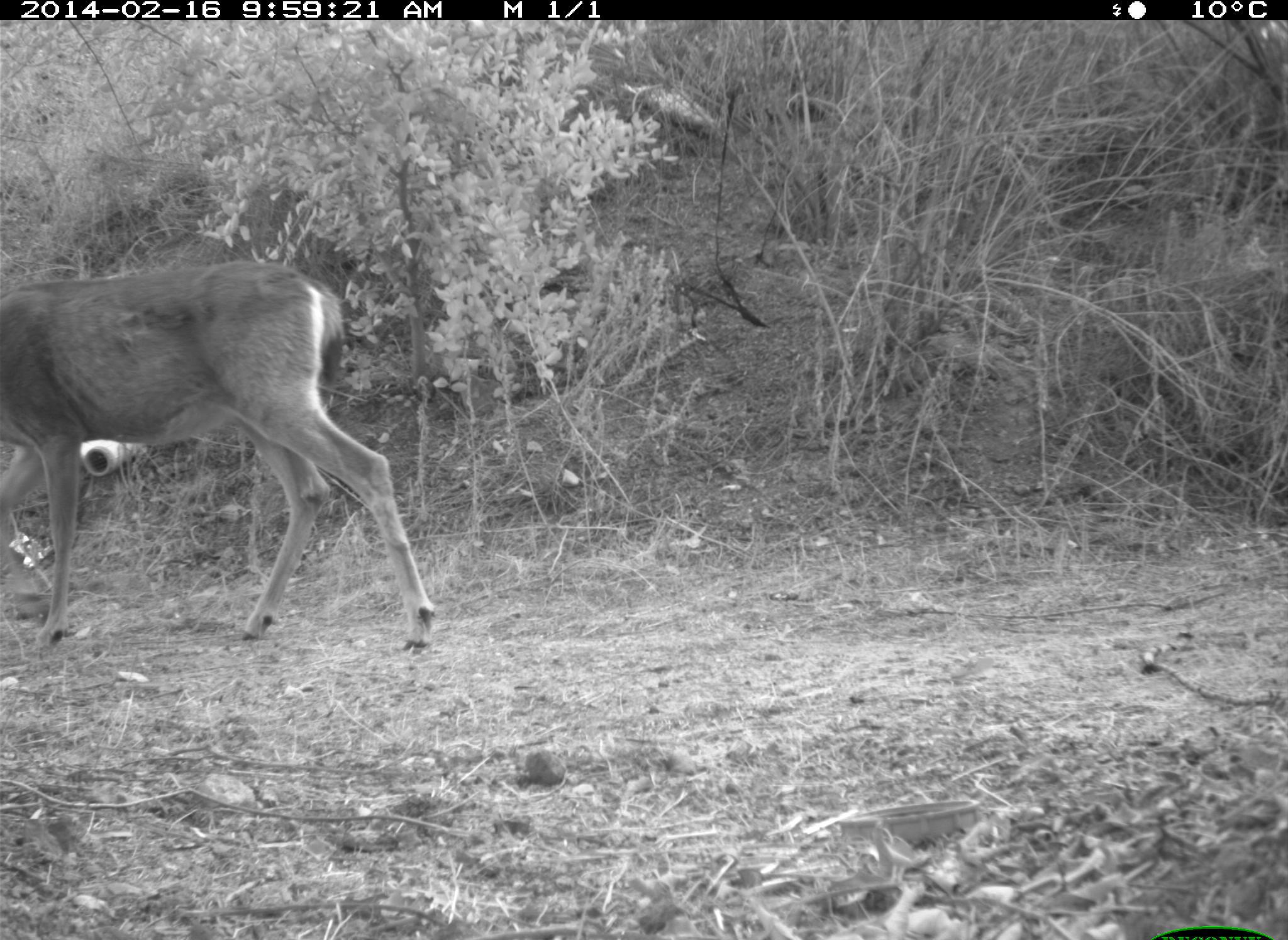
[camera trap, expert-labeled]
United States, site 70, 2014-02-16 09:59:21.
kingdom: Animalia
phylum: Chordata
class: Mammalia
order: Artiodactyla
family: Cervidae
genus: Odocoileus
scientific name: Odocoileus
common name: deer